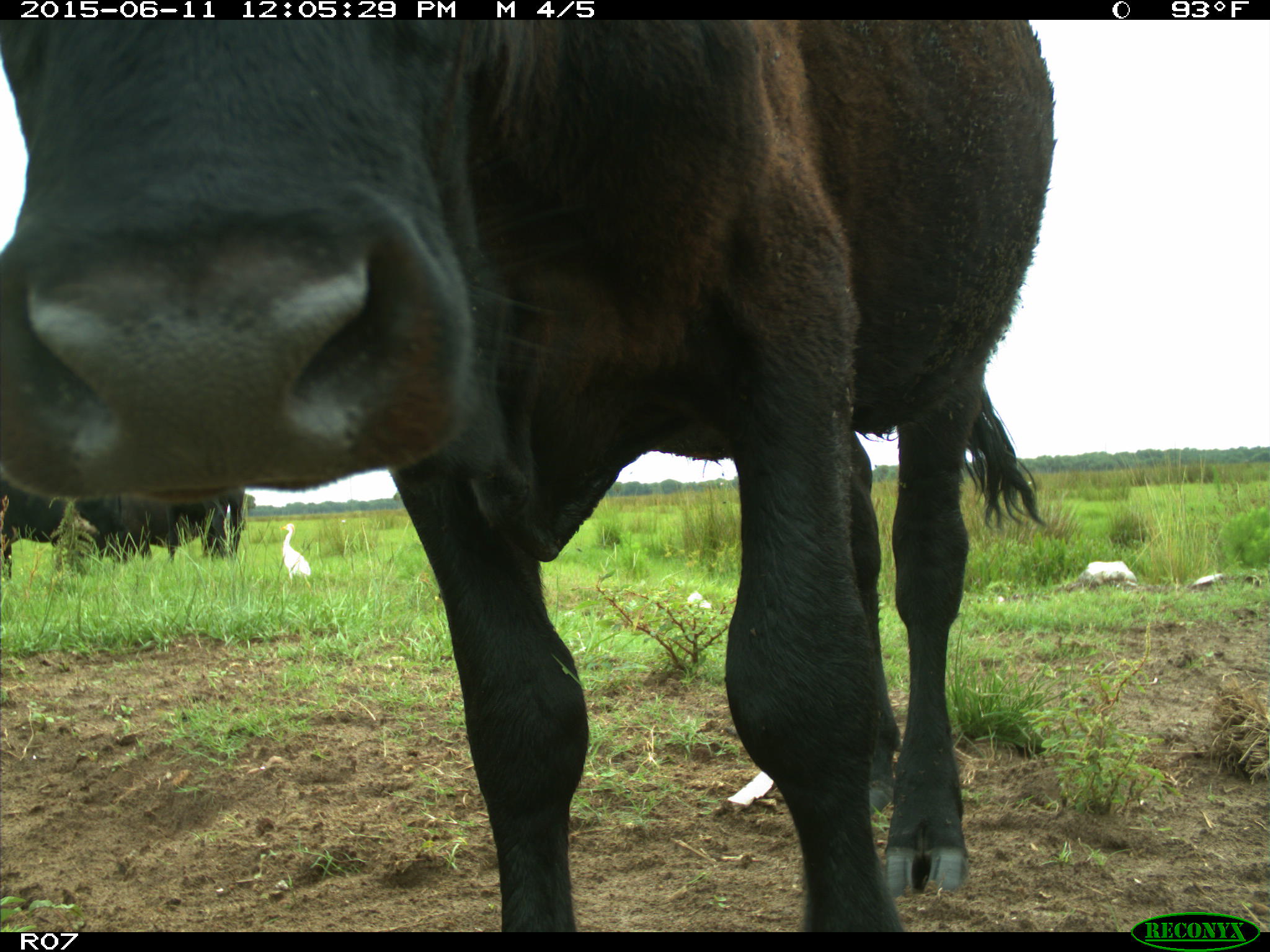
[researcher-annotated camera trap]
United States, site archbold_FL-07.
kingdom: Animalia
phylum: Chordata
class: Mammalia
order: Artiodactyla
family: Bovidae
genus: Bos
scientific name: Bos taurus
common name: domestic cow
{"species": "Bos taurus (domestic cow)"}